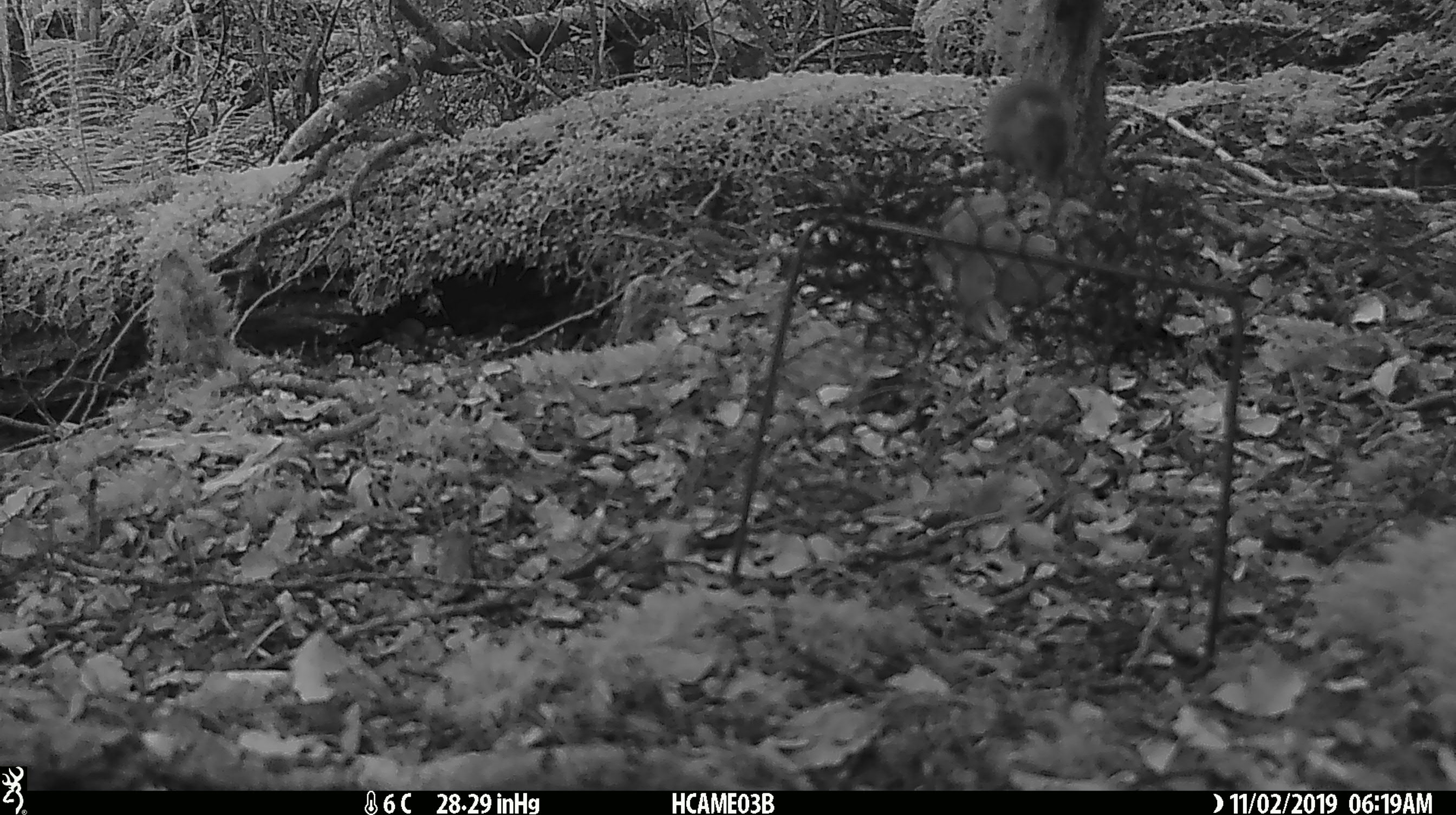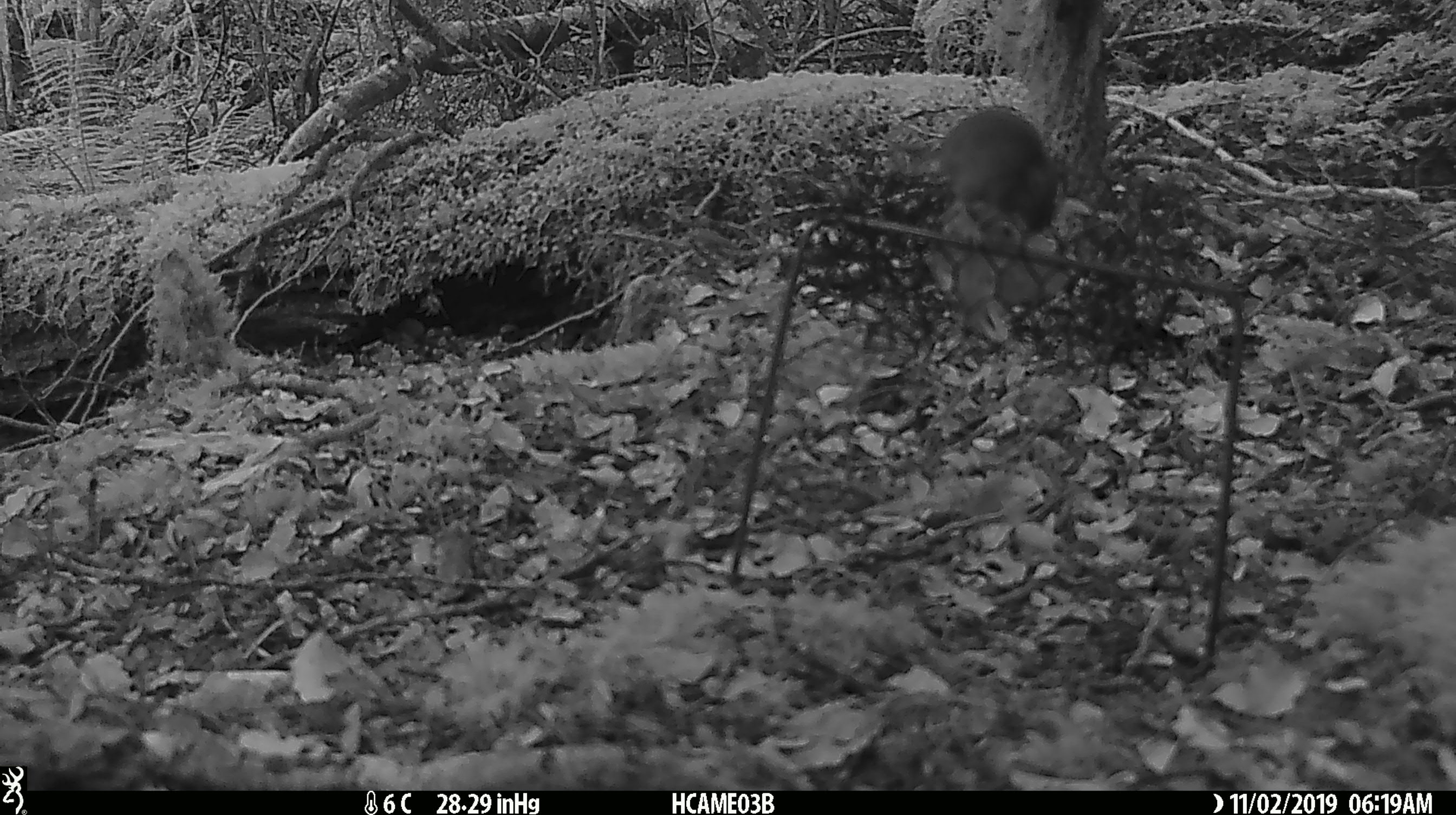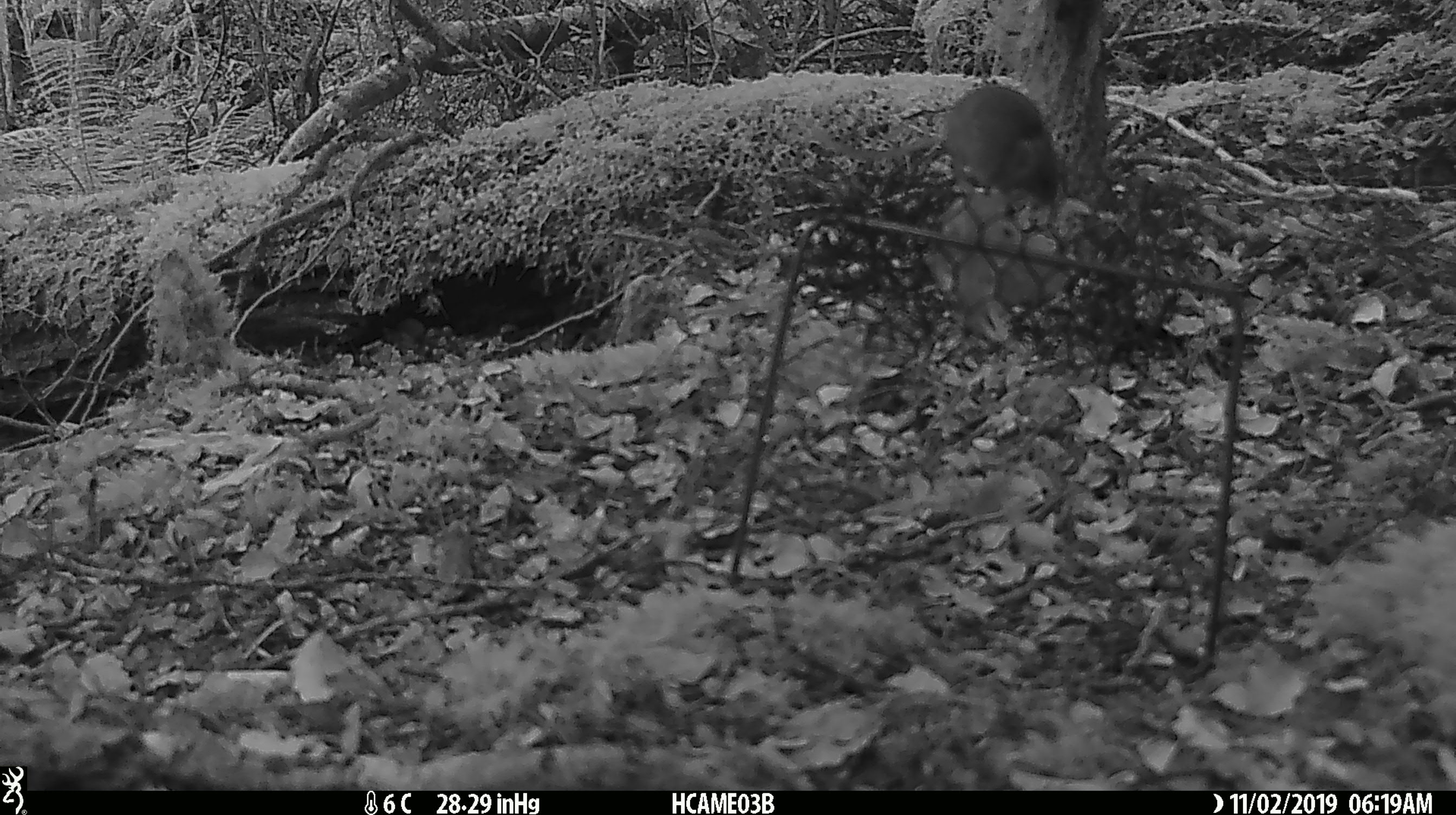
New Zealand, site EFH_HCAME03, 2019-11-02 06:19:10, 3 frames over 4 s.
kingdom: Animalia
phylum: Chordata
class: Mammalia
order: Rodentia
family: Muridae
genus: Mus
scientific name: Mus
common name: mouse